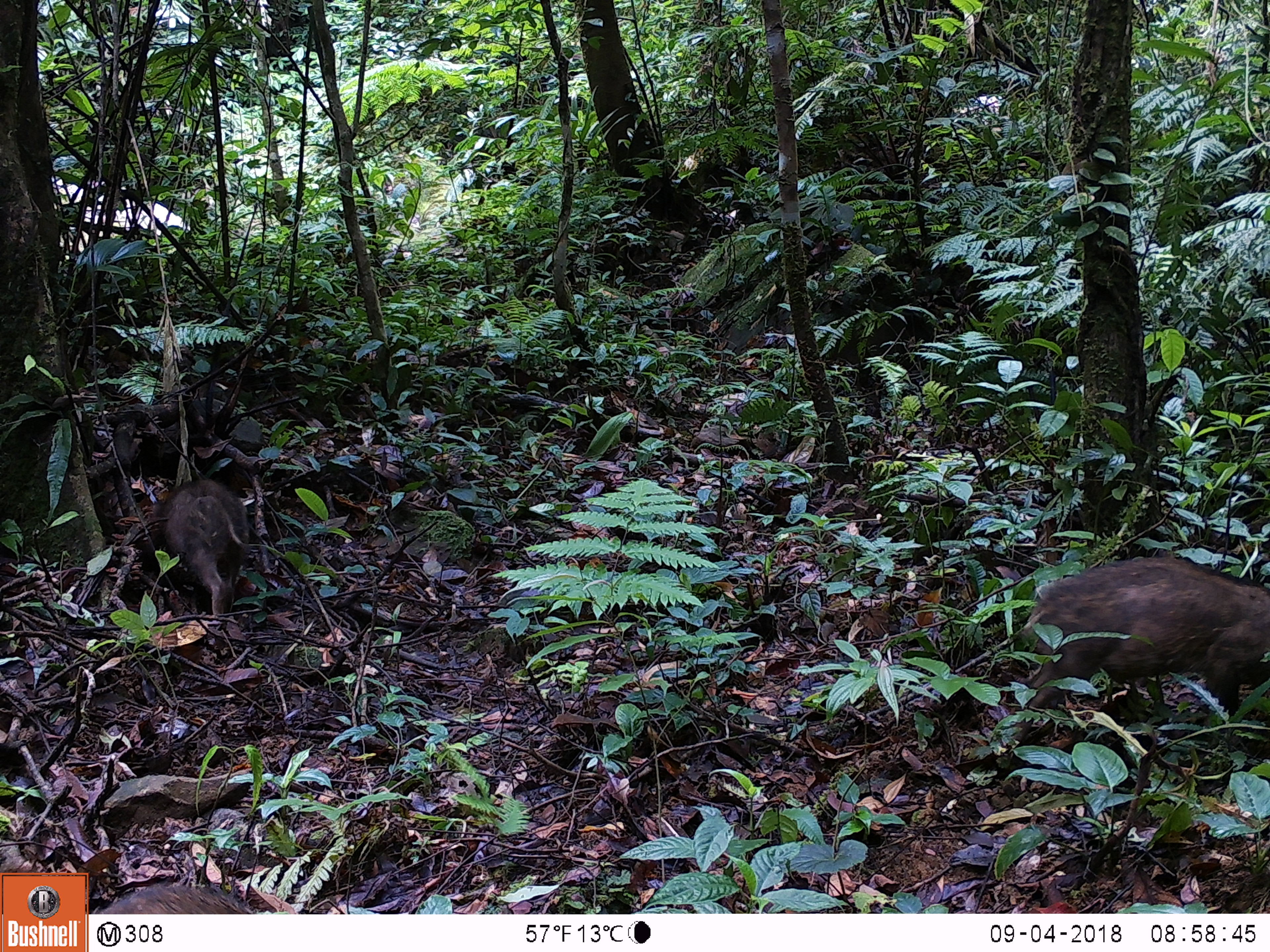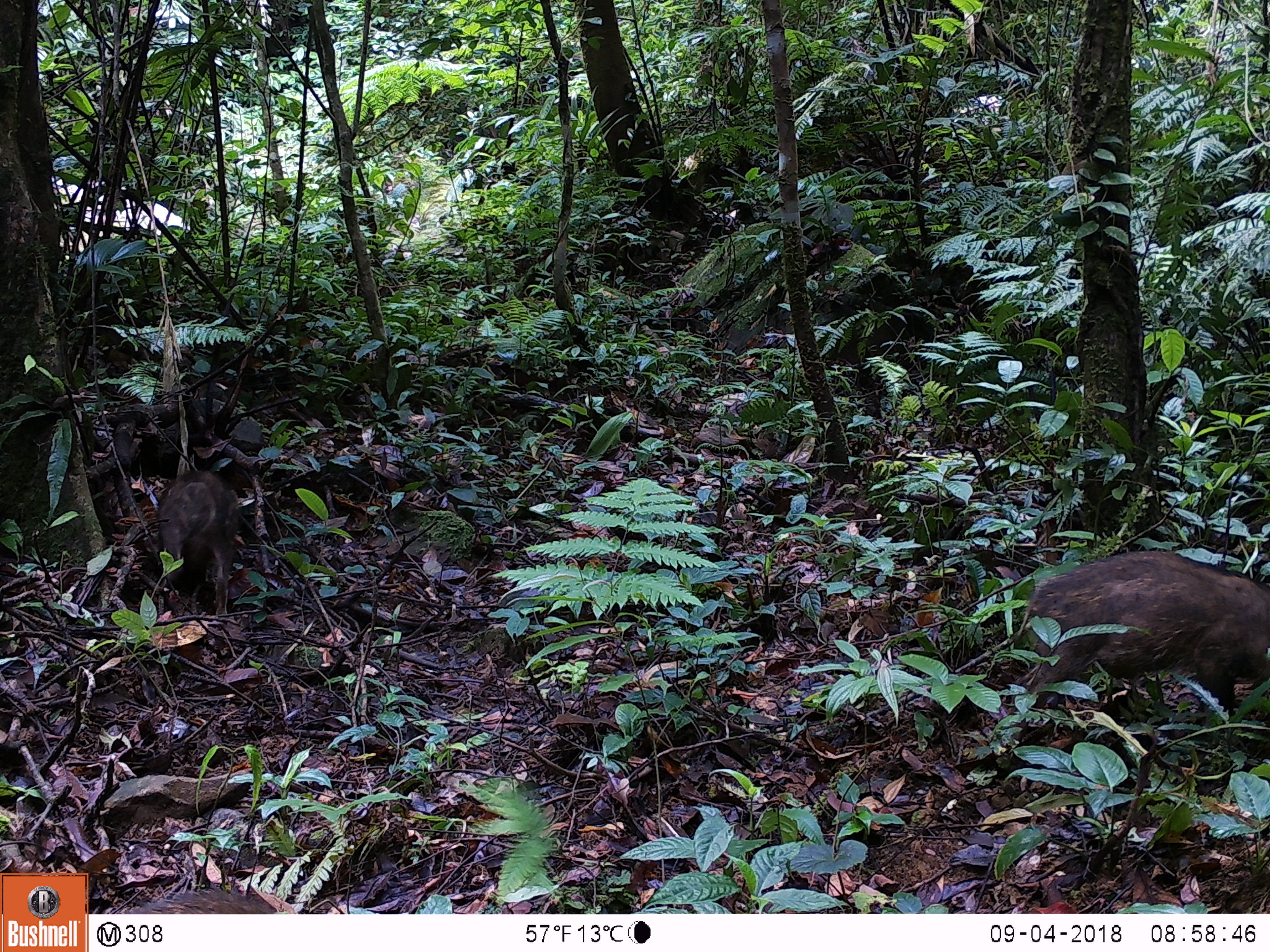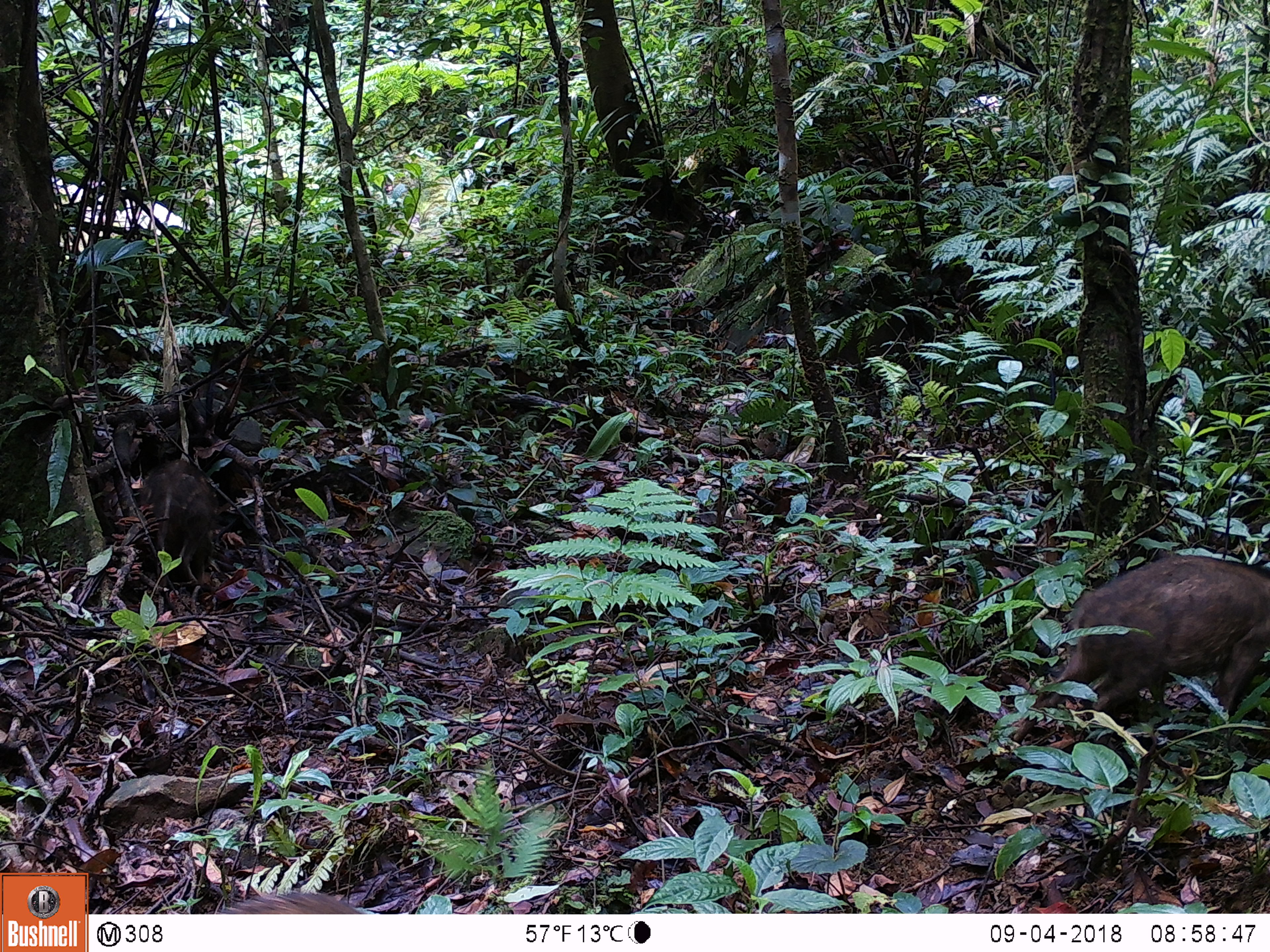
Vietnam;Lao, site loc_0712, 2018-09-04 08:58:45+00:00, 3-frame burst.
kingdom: Animalia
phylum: Chordata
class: Mammalia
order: Artiodactyla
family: Suidae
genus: Sus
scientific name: Sus scrofa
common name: eurasian wild pig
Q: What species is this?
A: Eurasian wild pig (Sus scrofa).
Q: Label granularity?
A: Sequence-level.